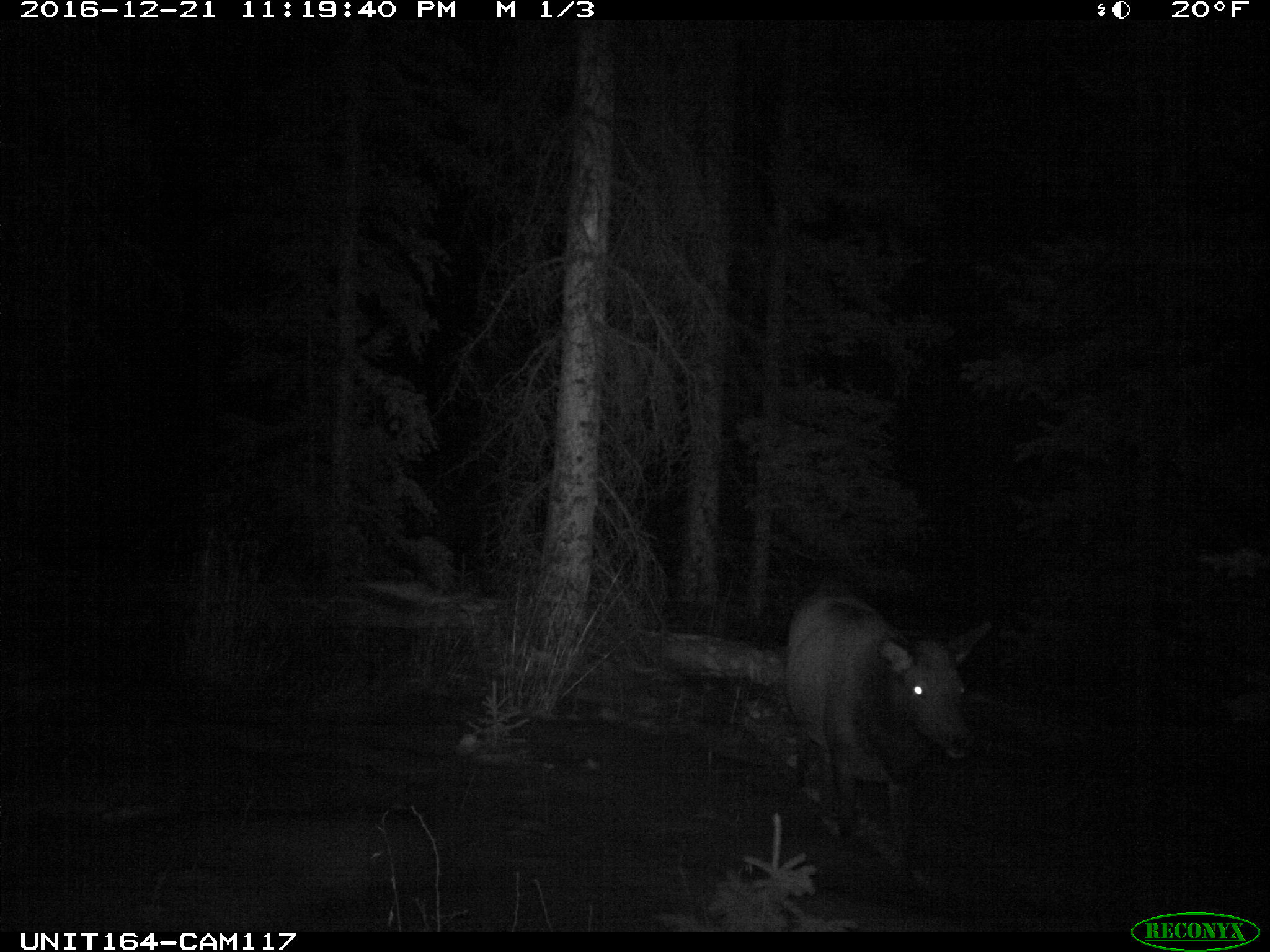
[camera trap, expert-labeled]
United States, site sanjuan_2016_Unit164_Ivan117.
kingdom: Animalia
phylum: Chordata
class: Mammalia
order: Artiodactyla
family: Cervidae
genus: Cervus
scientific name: Cervus elaphus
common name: red deer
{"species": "Cervus elaphus (red deer)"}